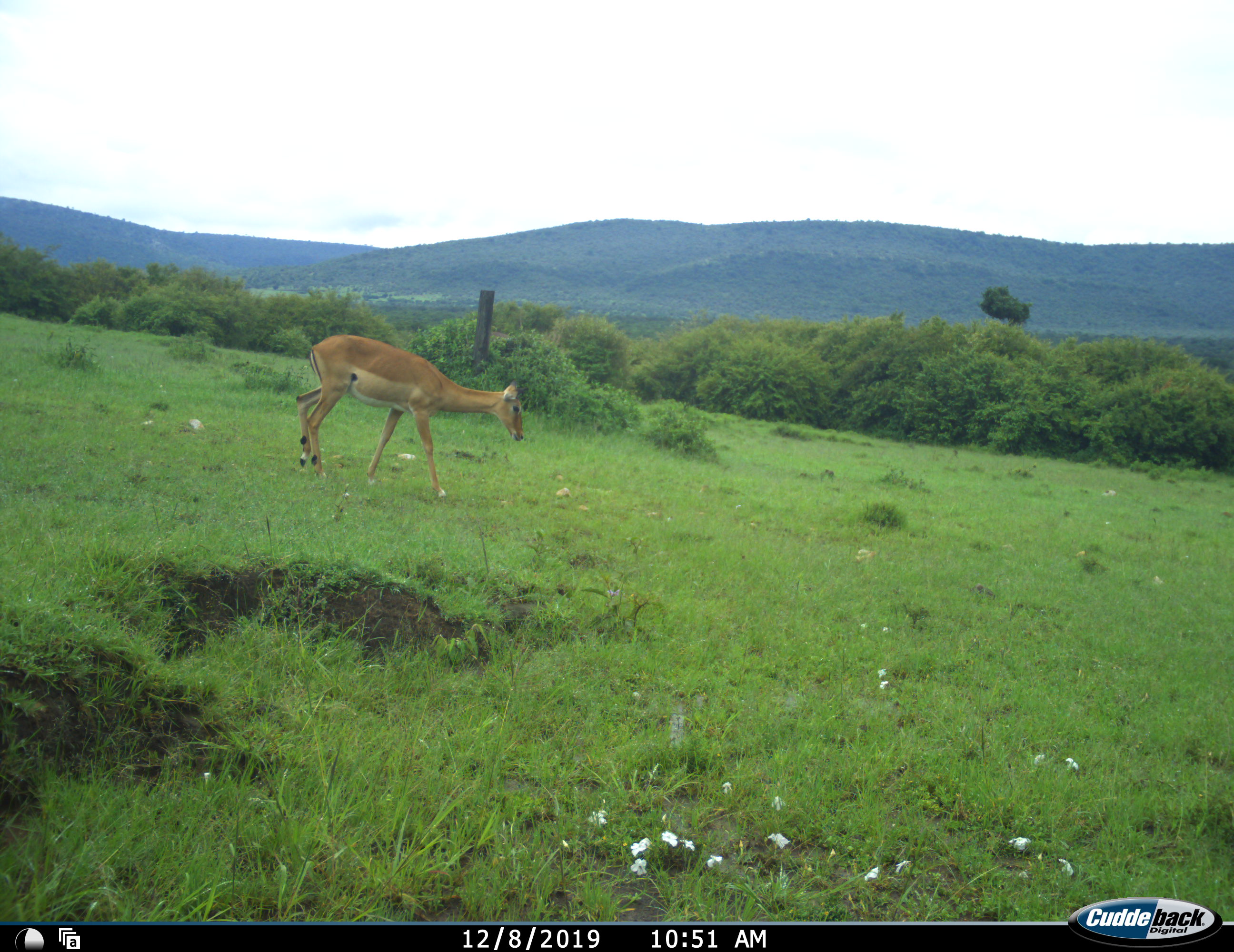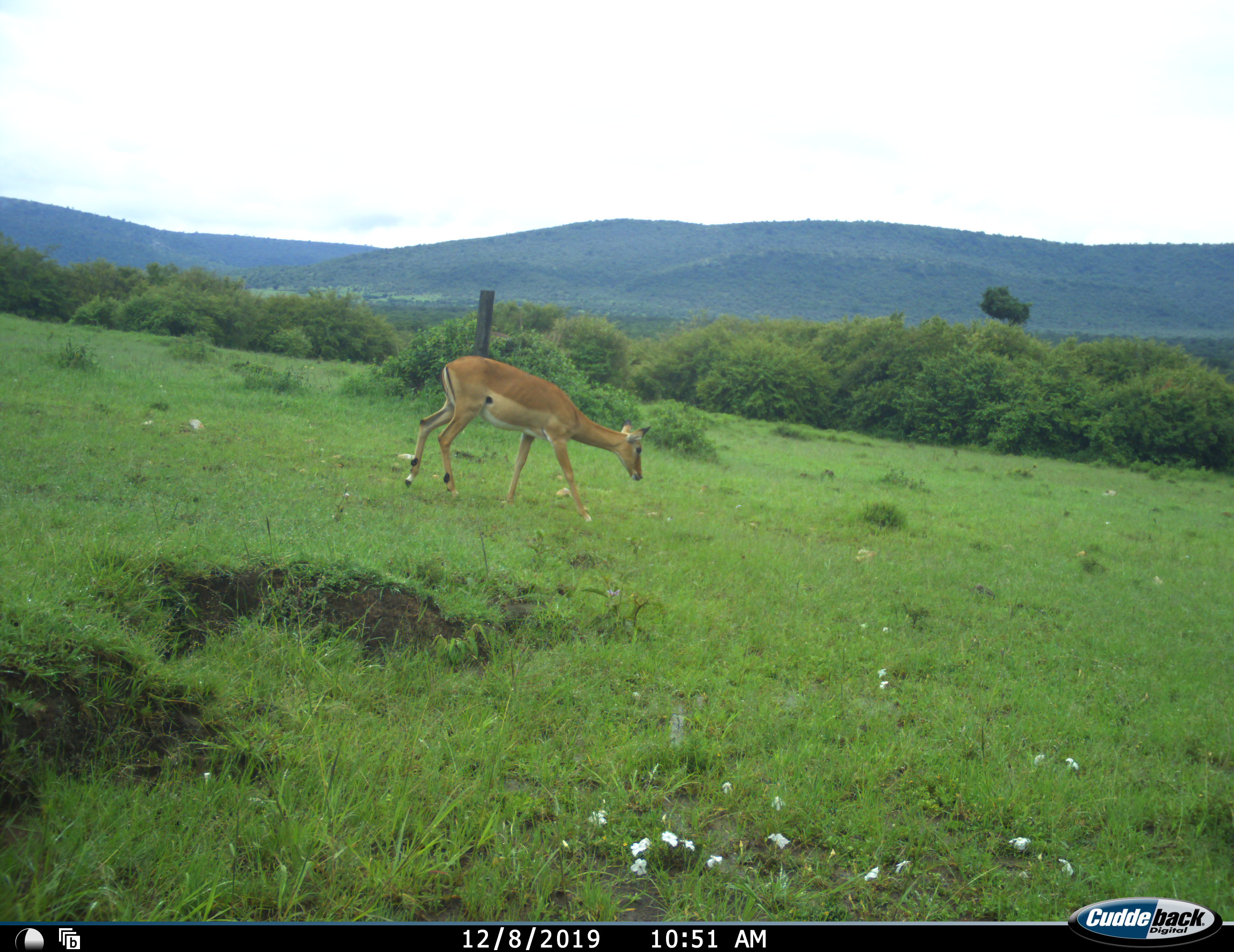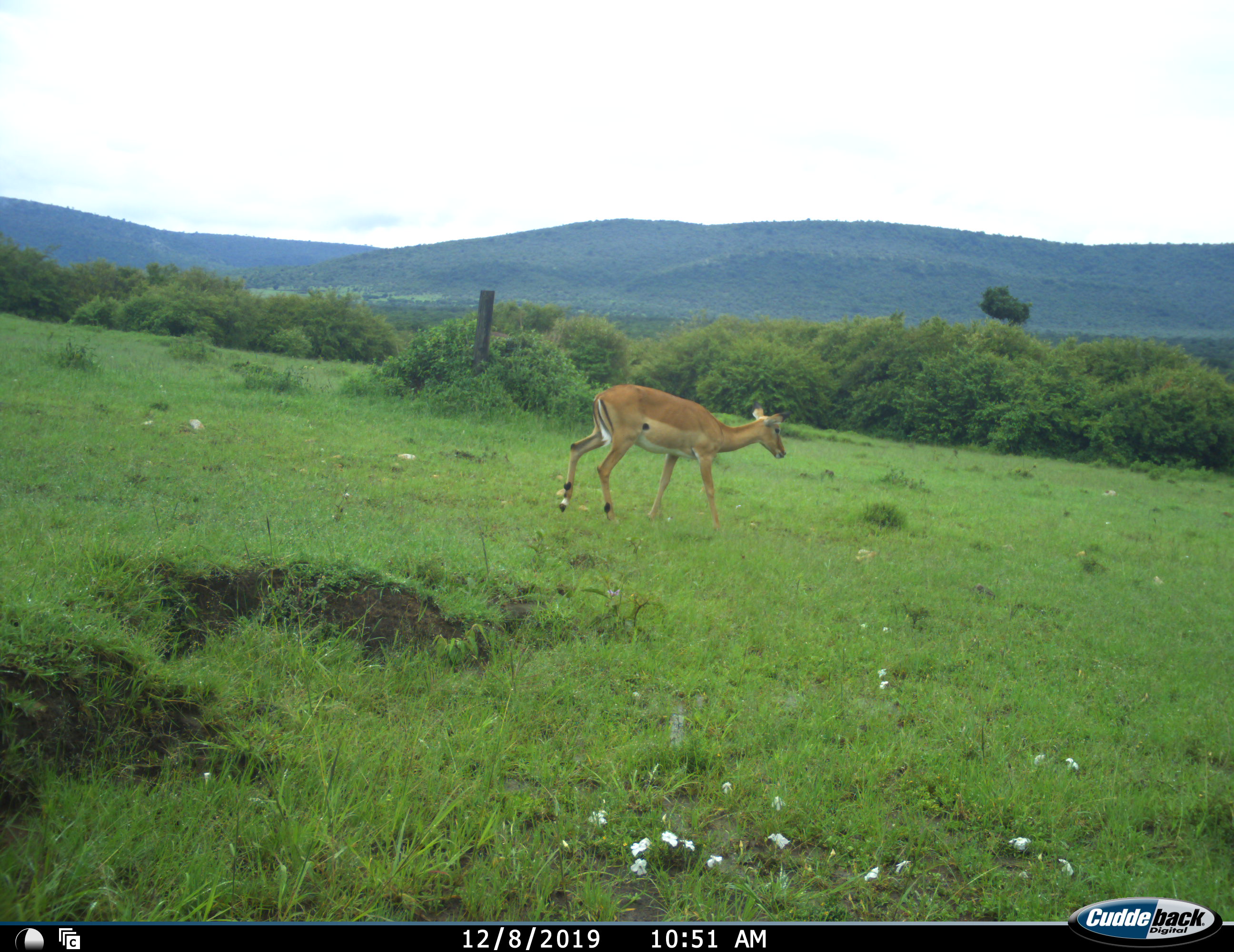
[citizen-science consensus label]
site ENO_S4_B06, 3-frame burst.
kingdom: Animalia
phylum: Chordata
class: Mammalia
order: Artiodactyla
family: Bovidae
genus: Aepyceros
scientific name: Aepyceros melampus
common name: impala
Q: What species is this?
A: Impala (Aepyceros melampus).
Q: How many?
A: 1.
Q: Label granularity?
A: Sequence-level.